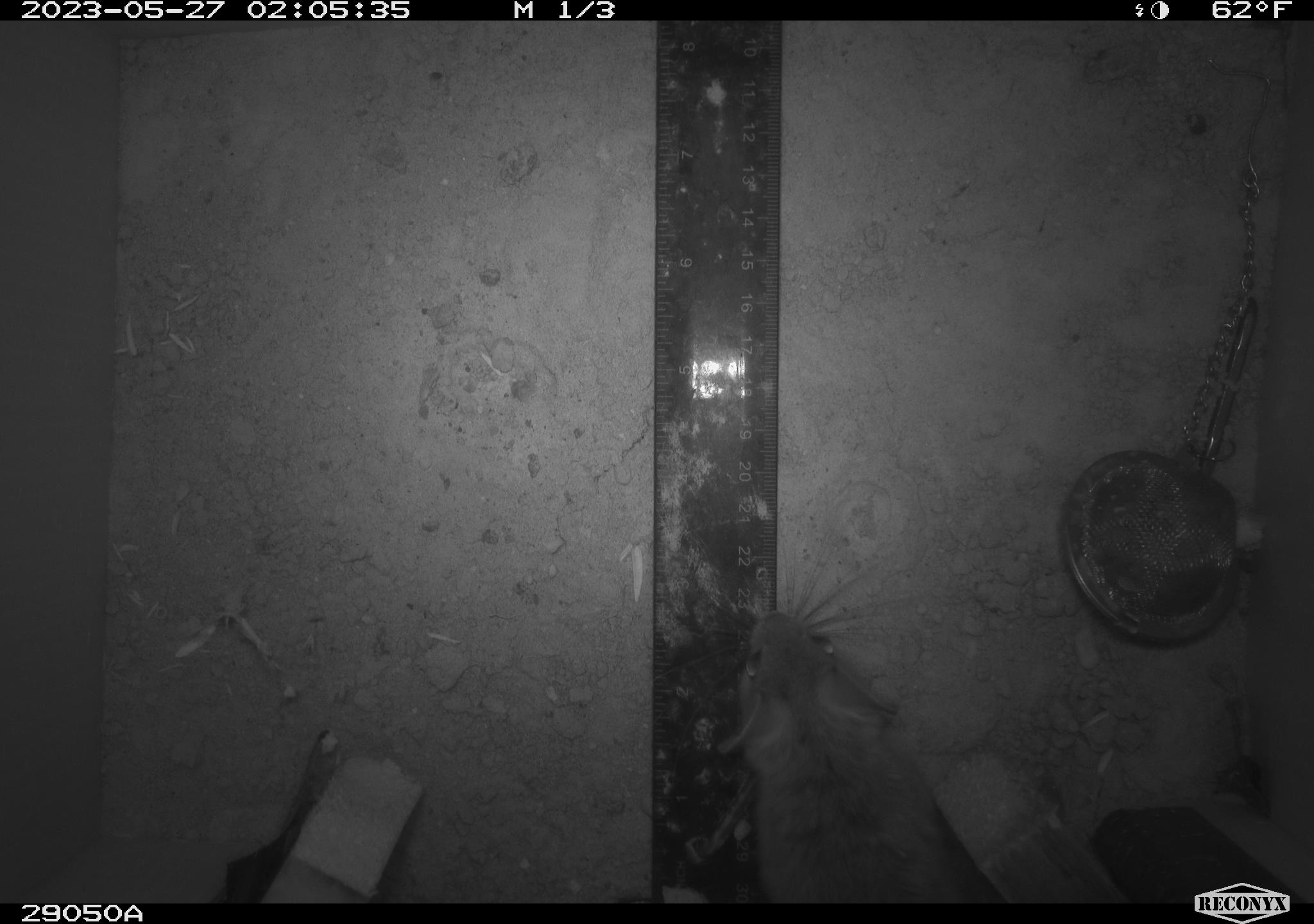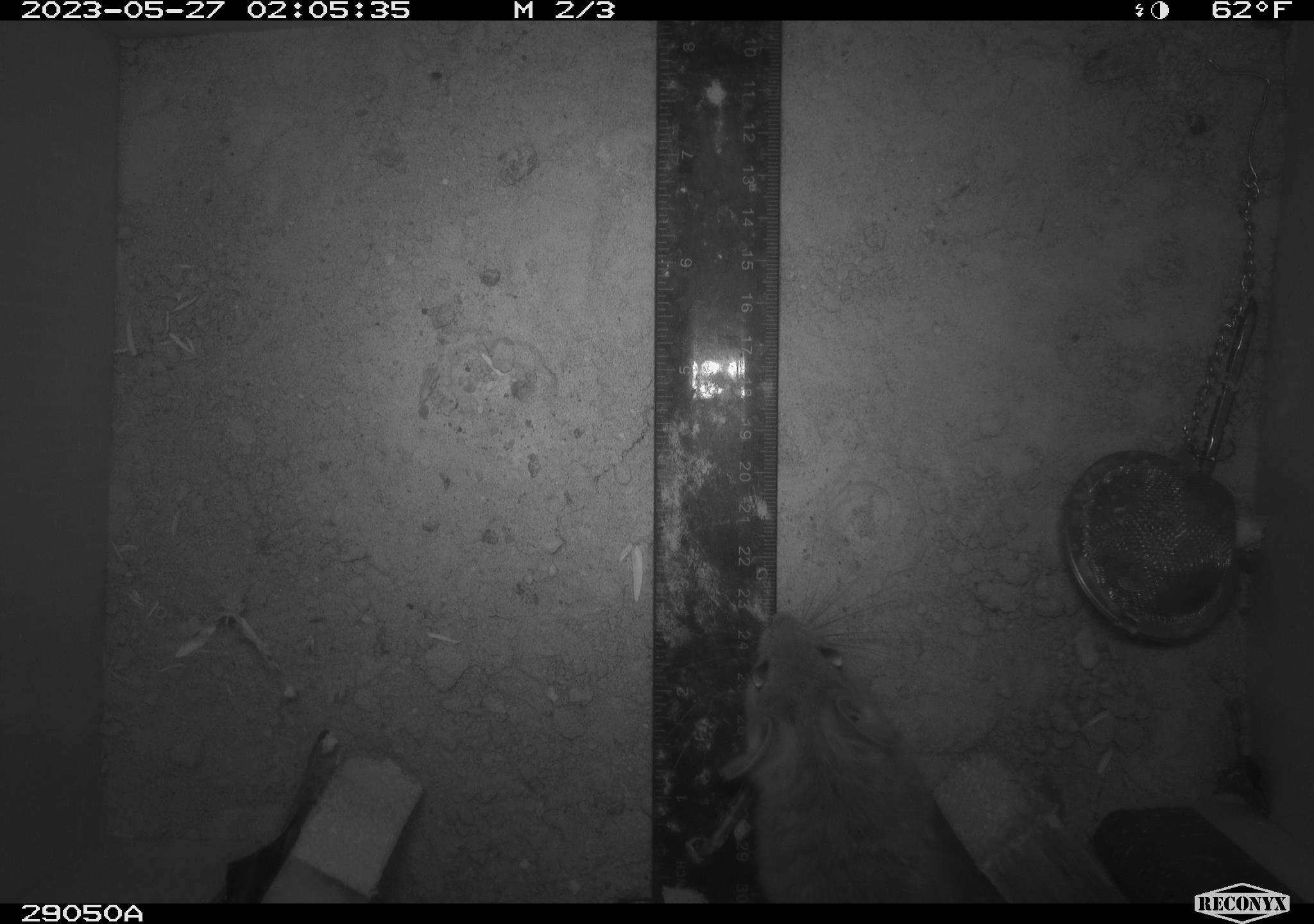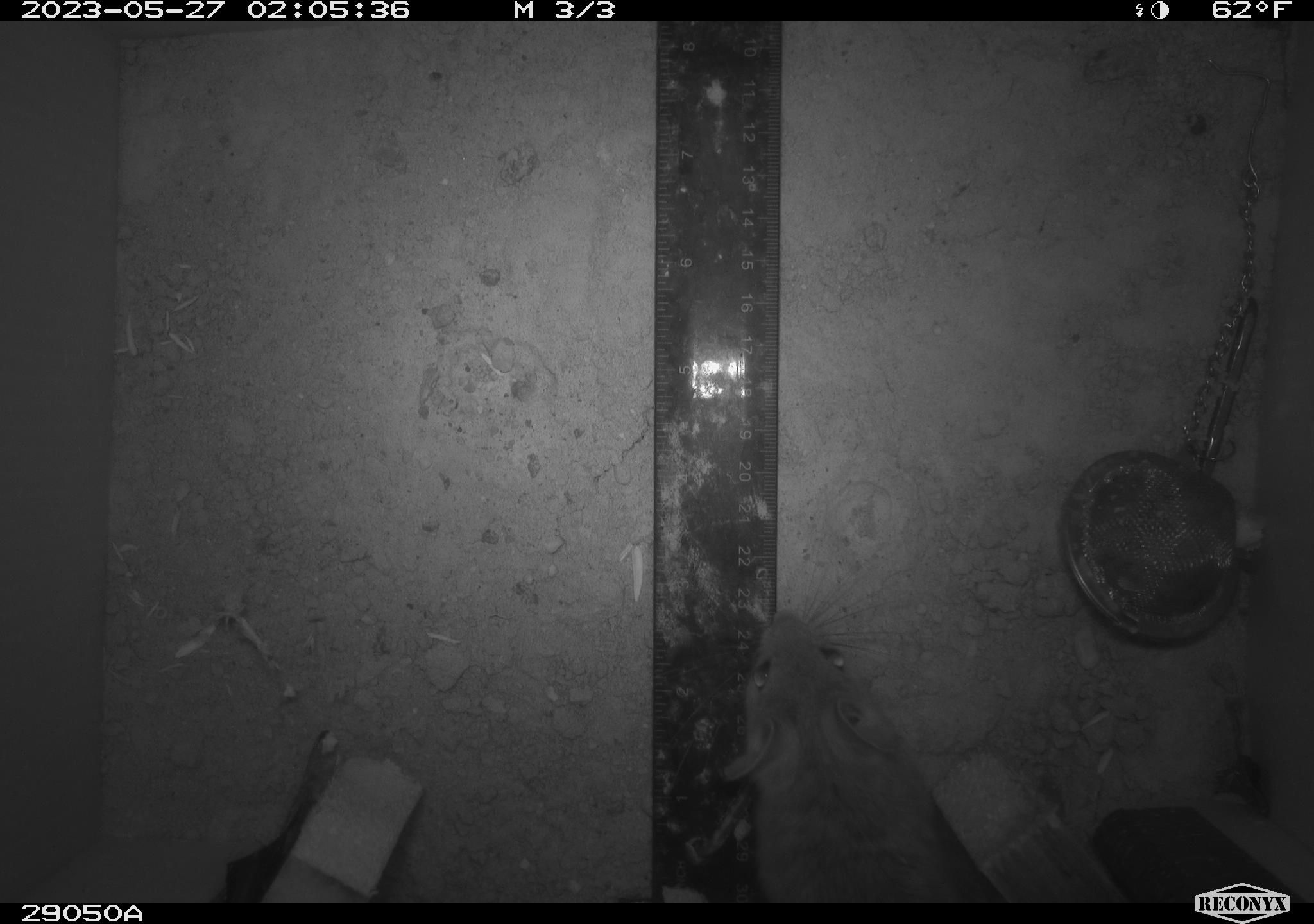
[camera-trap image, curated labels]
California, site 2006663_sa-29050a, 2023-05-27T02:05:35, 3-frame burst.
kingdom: Animalia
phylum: Chordata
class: Mammalia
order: Rodentia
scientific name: Rodentia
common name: rodent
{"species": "rodent (Rodentia)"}